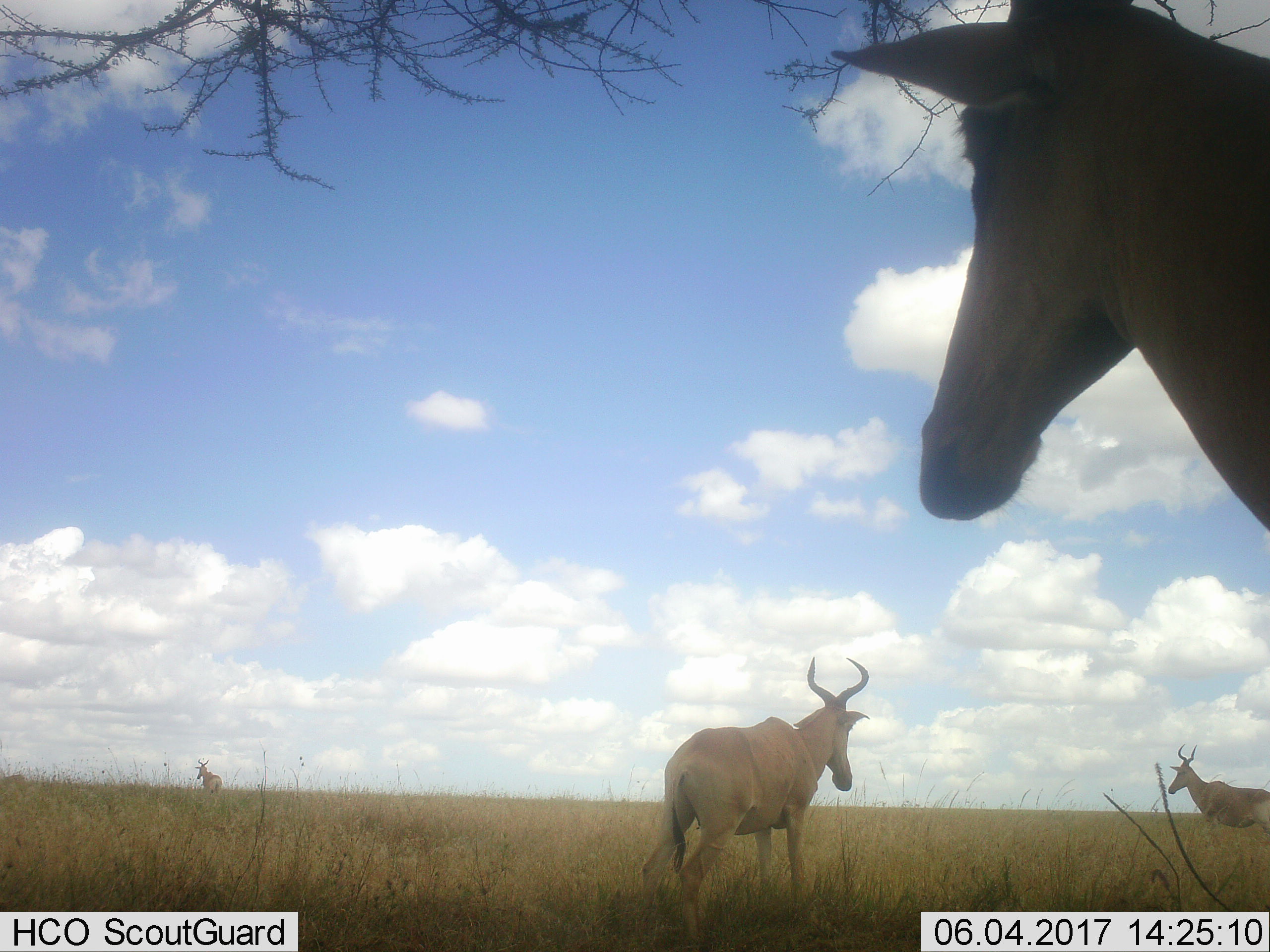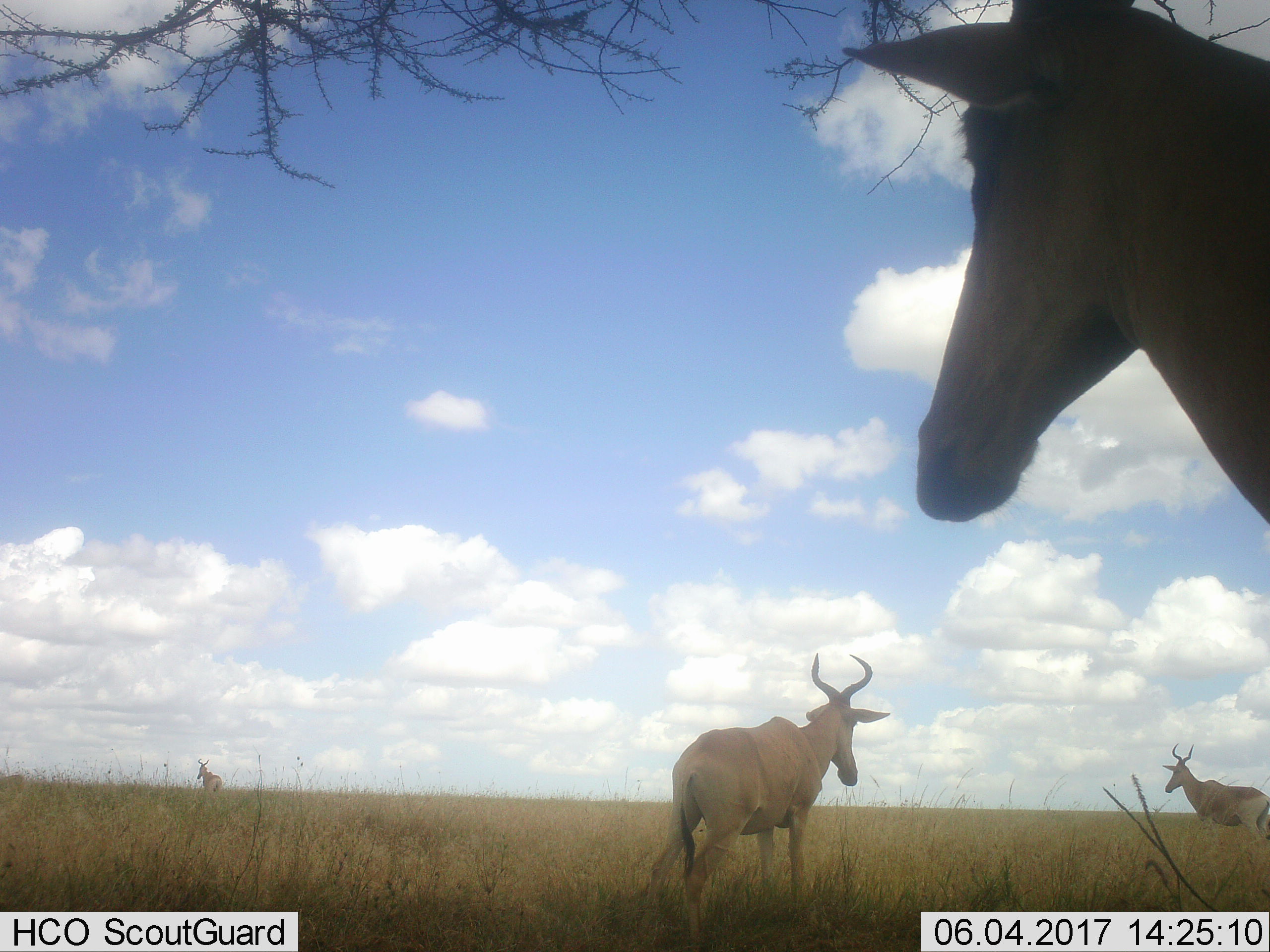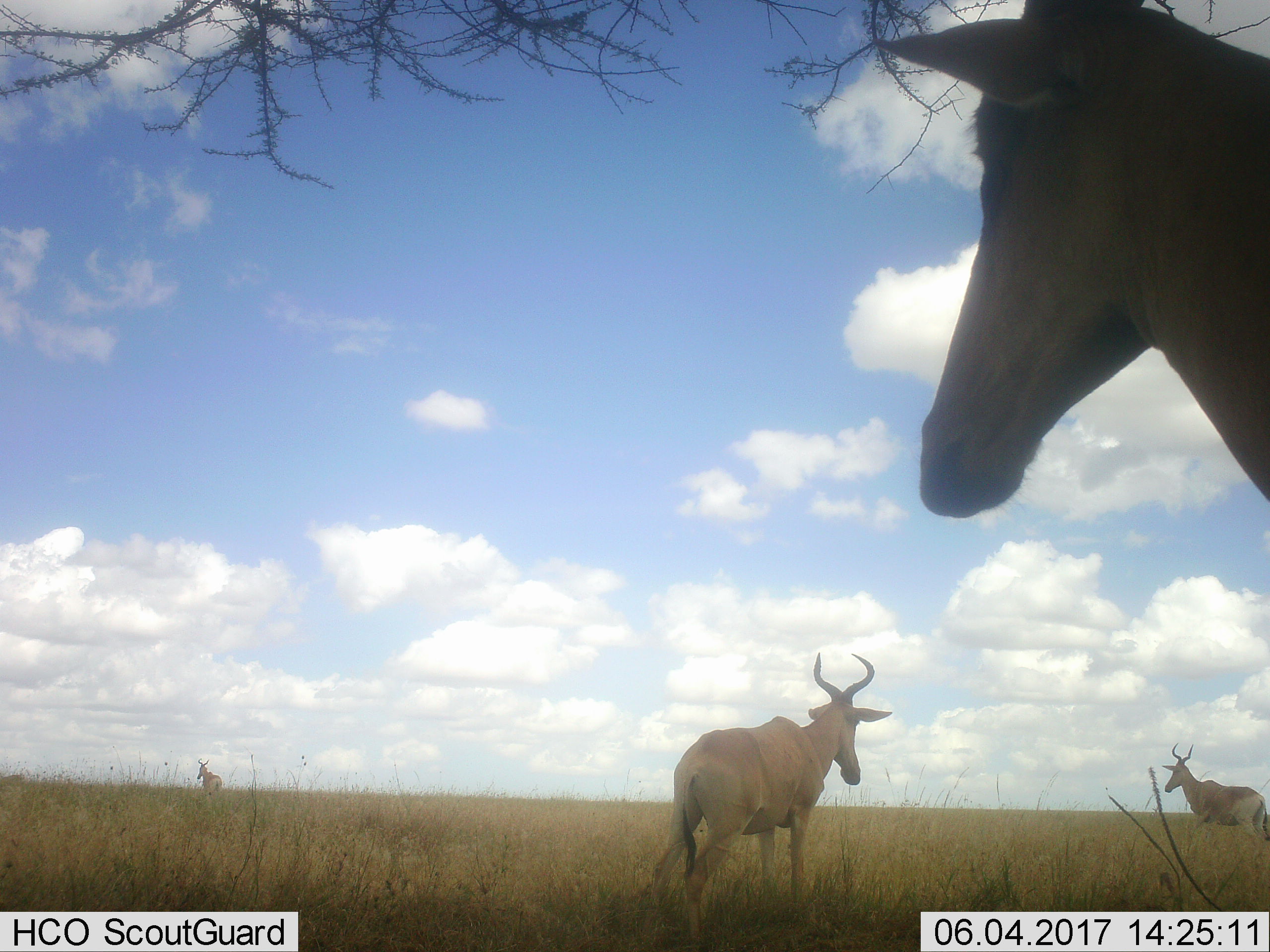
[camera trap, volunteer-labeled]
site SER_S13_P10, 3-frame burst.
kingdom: Animalia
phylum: Chordata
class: Mammalia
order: Artiodactyla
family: Bovidae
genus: Alcelaphus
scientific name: Alcelaphus buselaphus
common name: hartebeest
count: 4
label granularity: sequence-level